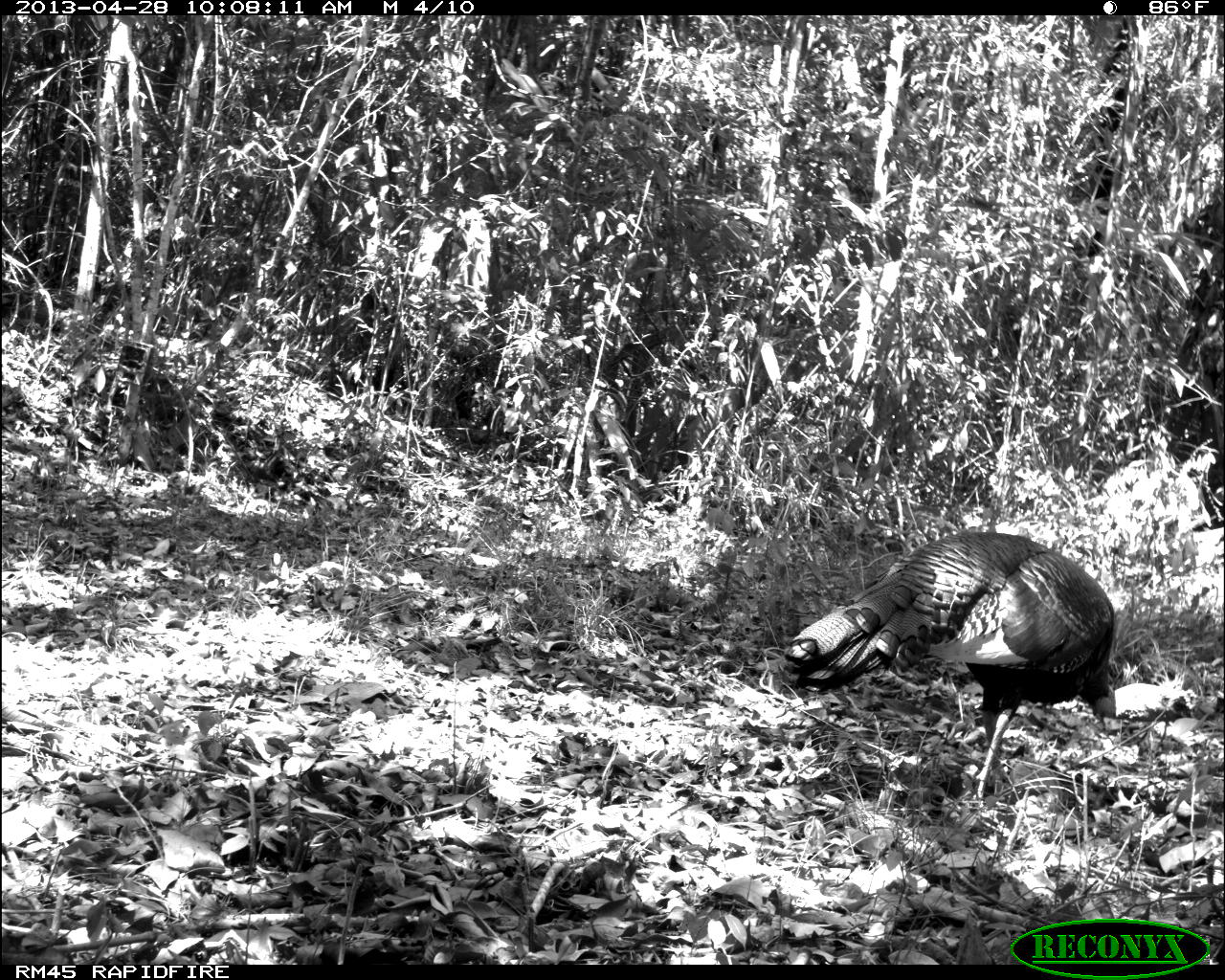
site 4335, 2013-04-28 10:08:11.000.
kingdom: Animalia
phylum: Chordata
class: Aves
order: Galliformes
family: Phasianidae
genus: Meleagris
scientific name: Meleagris ocellata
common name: ocellated turkey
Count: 1.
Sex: male.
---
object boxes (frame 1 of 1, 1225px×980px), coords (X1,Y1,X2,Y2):
meleagris ocellata: (783,531,1116,799)